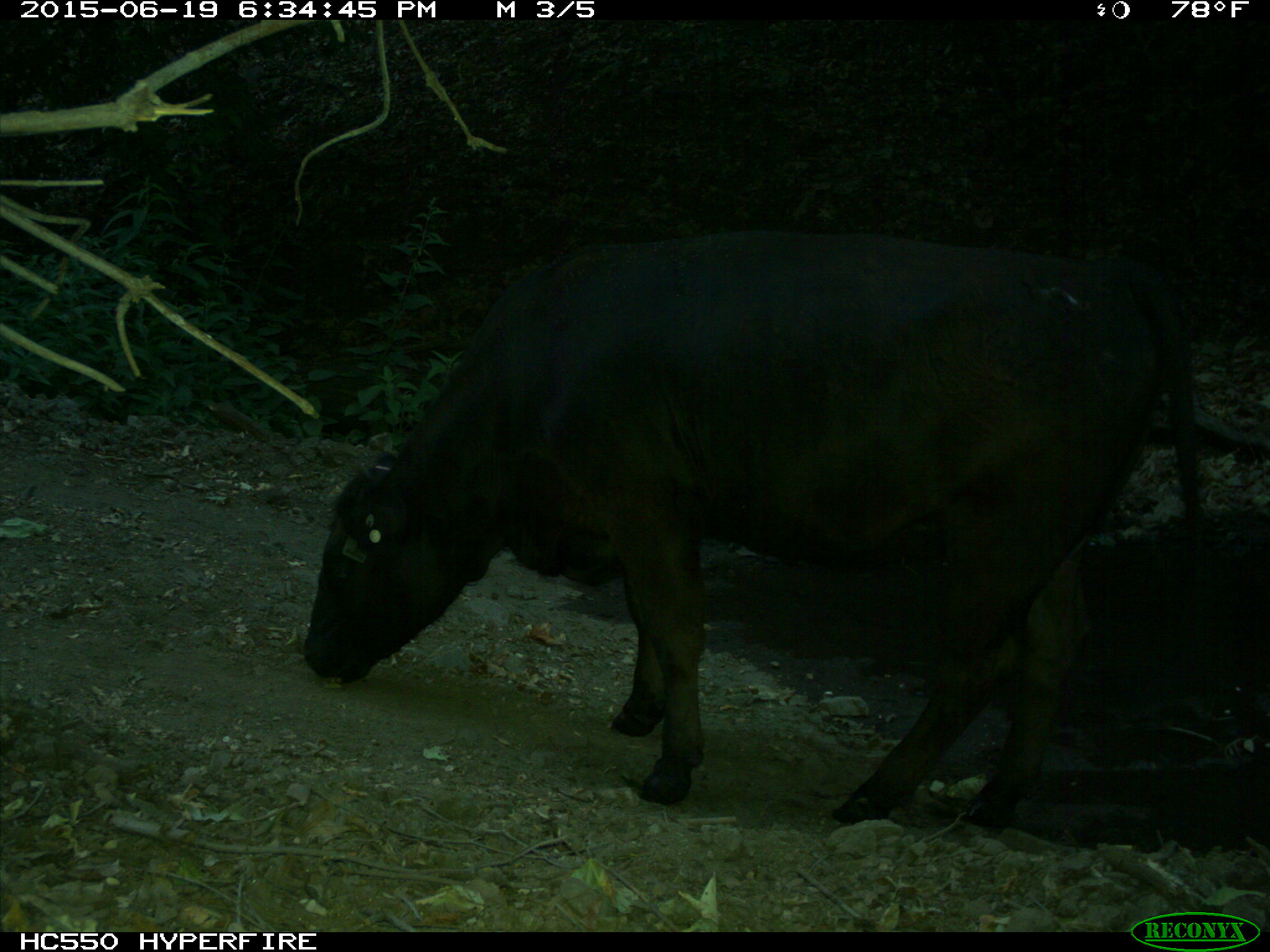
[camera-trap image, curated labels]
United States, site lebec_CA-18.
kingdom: Animalia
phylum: Chordata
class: Mammalia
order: Artiodactyla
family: Bovidae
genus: Bos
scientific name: Bos taurus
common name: domestic cow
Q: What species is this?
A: Bos taurus (domestic cow).